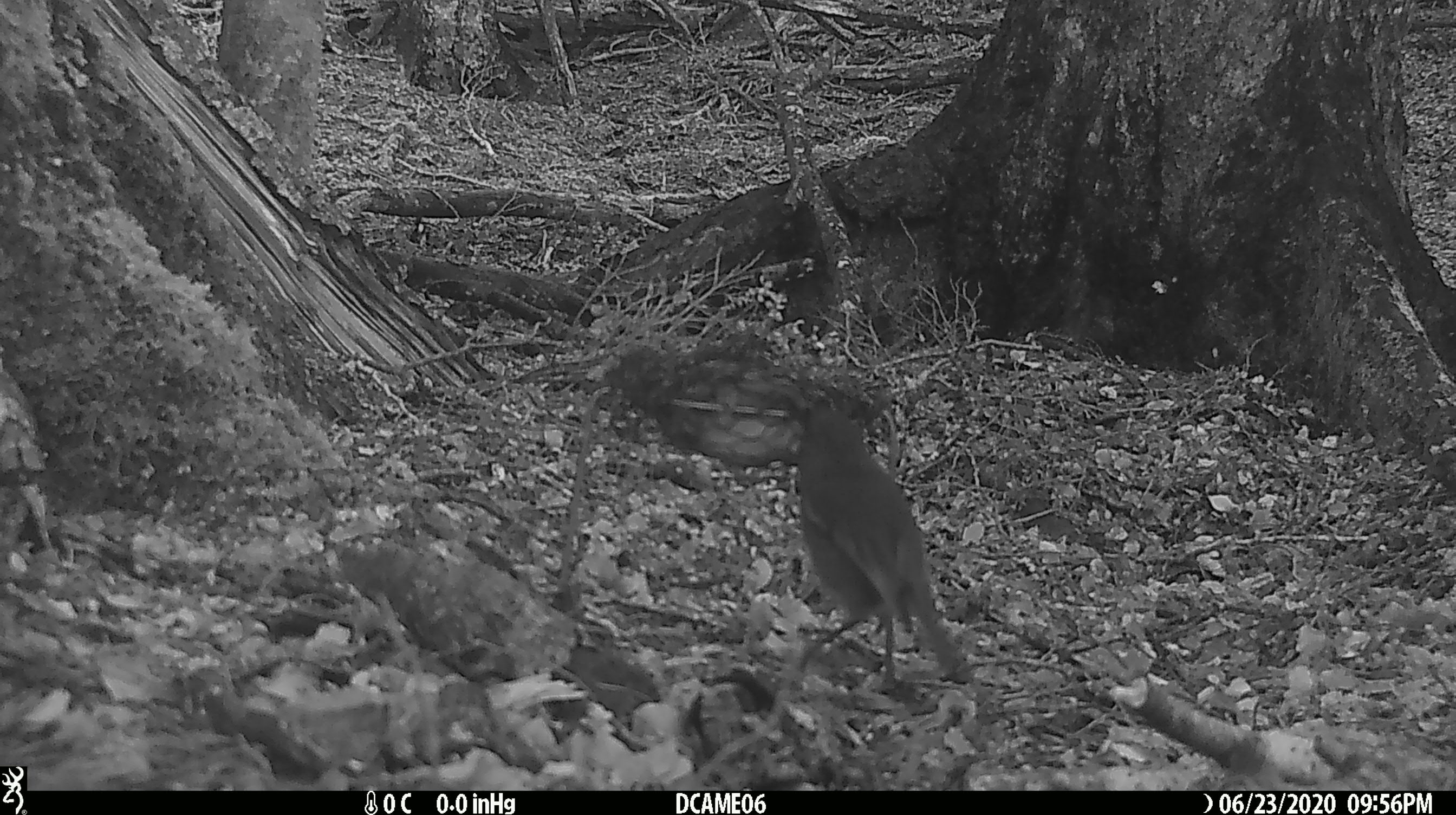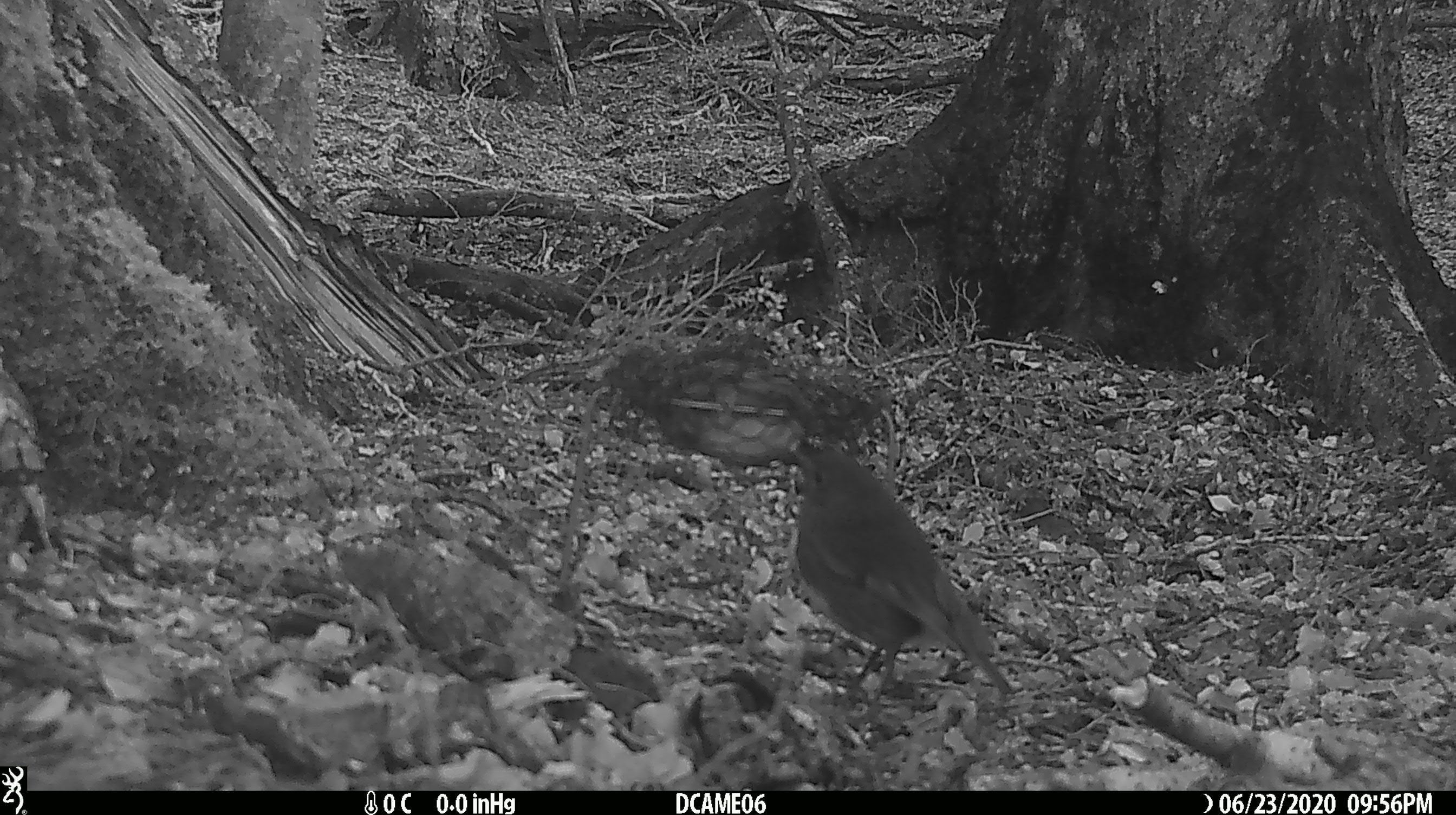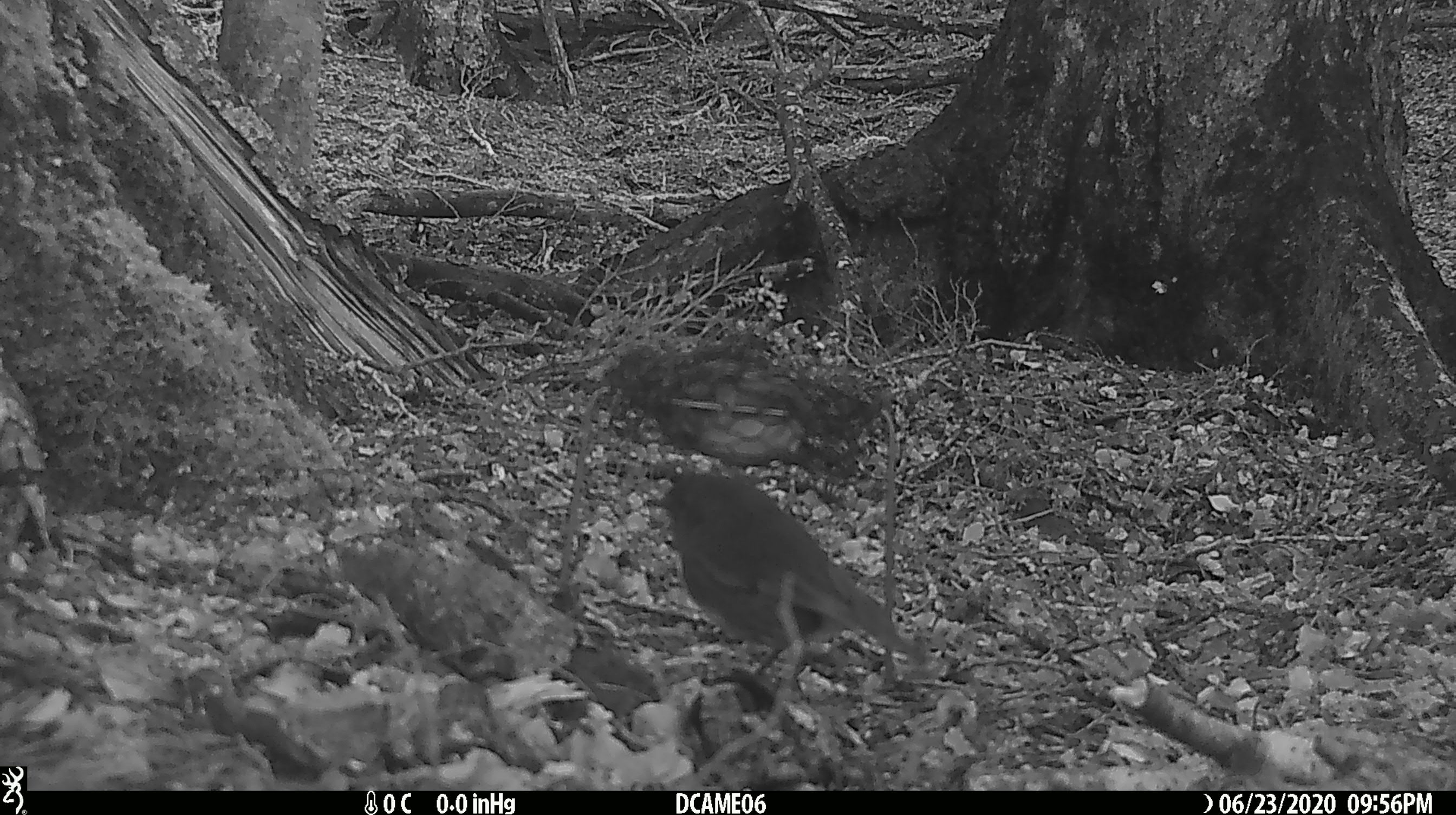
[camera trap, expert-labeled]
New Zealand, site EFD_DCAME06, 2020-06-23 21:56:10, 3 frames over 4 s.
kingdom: Animalia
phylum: Chordata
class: Aves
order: Passeriformes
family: Petroicidae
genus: Petroica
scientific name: Petroica australis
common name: new zealand robin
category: robin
Robin (new zealand robin) (Petroica australis).